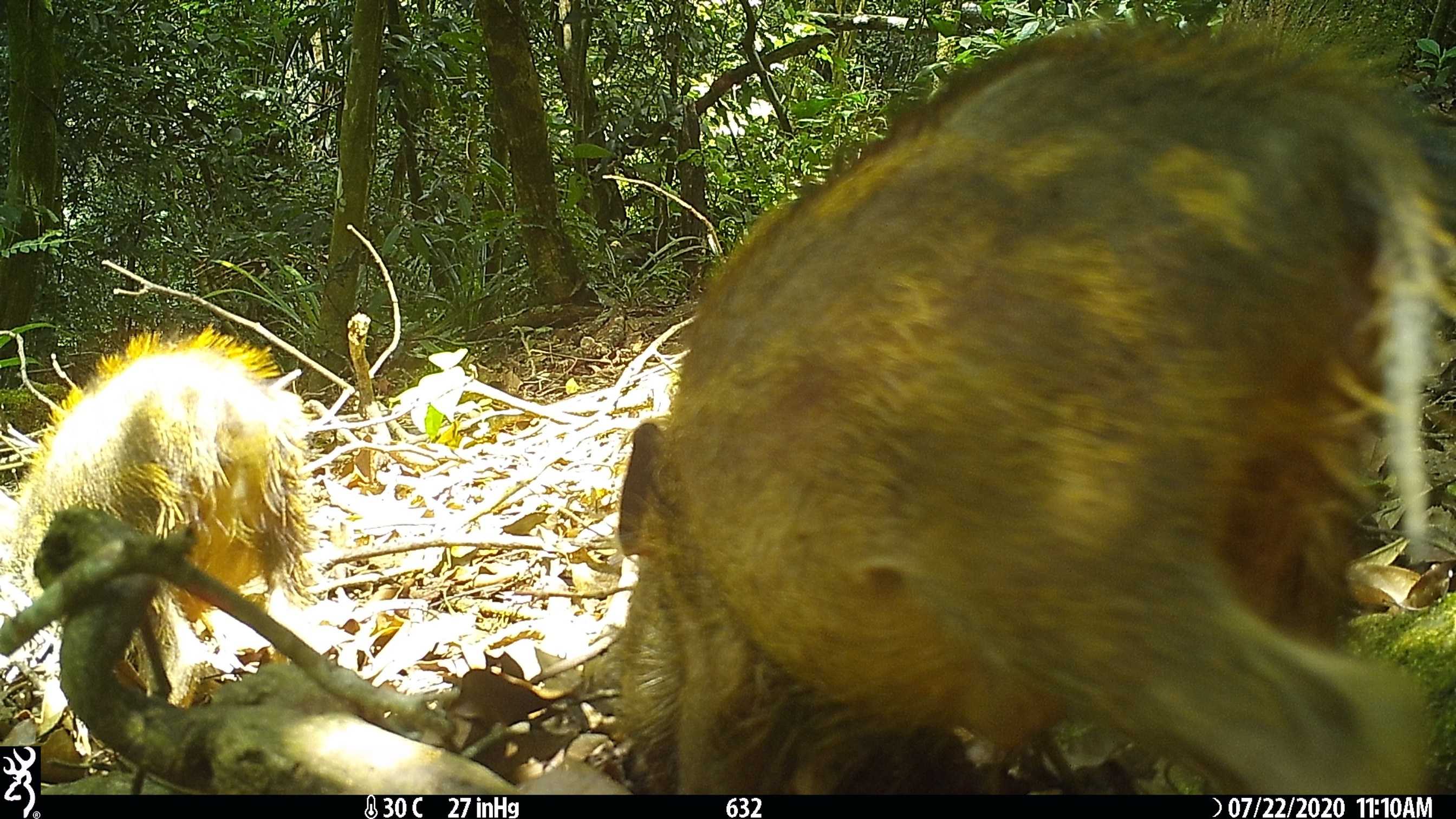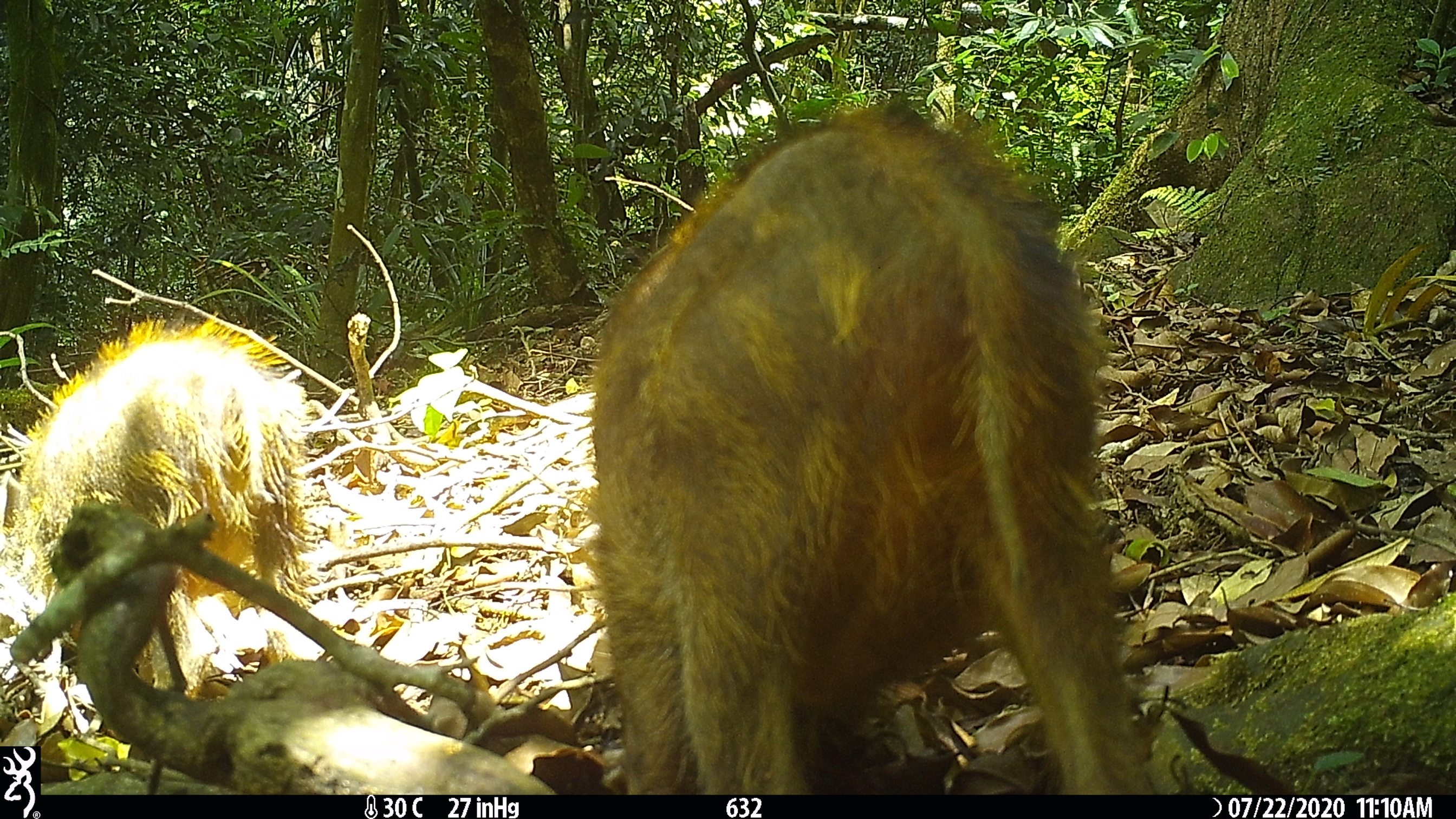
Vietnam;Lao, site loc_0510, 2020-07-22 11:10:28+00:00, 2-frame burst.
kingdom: Animalia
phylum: Chordata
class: Mammalia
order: Artiodactyla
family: Suidae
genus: Sus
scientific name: Sus scrofa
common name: eurasian wild pig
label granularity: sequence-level